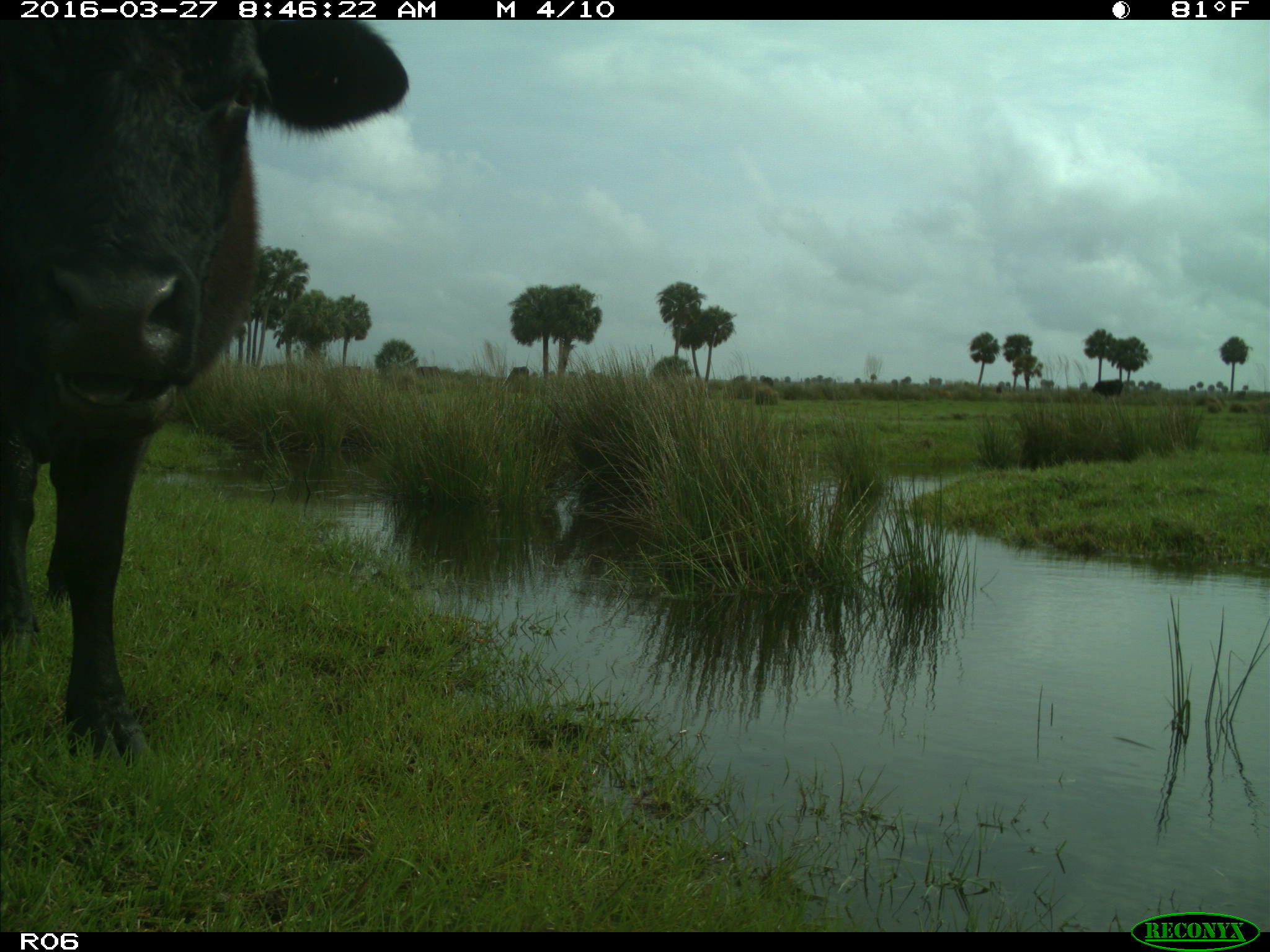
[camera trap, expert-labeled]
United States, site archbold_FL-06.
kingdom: Animalia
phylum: Chordata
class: Mammalia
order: Artiodactyla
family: Bovidae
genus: Bos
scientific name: Bos taurus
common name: domestic cow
Bos taurus (domestic cow).